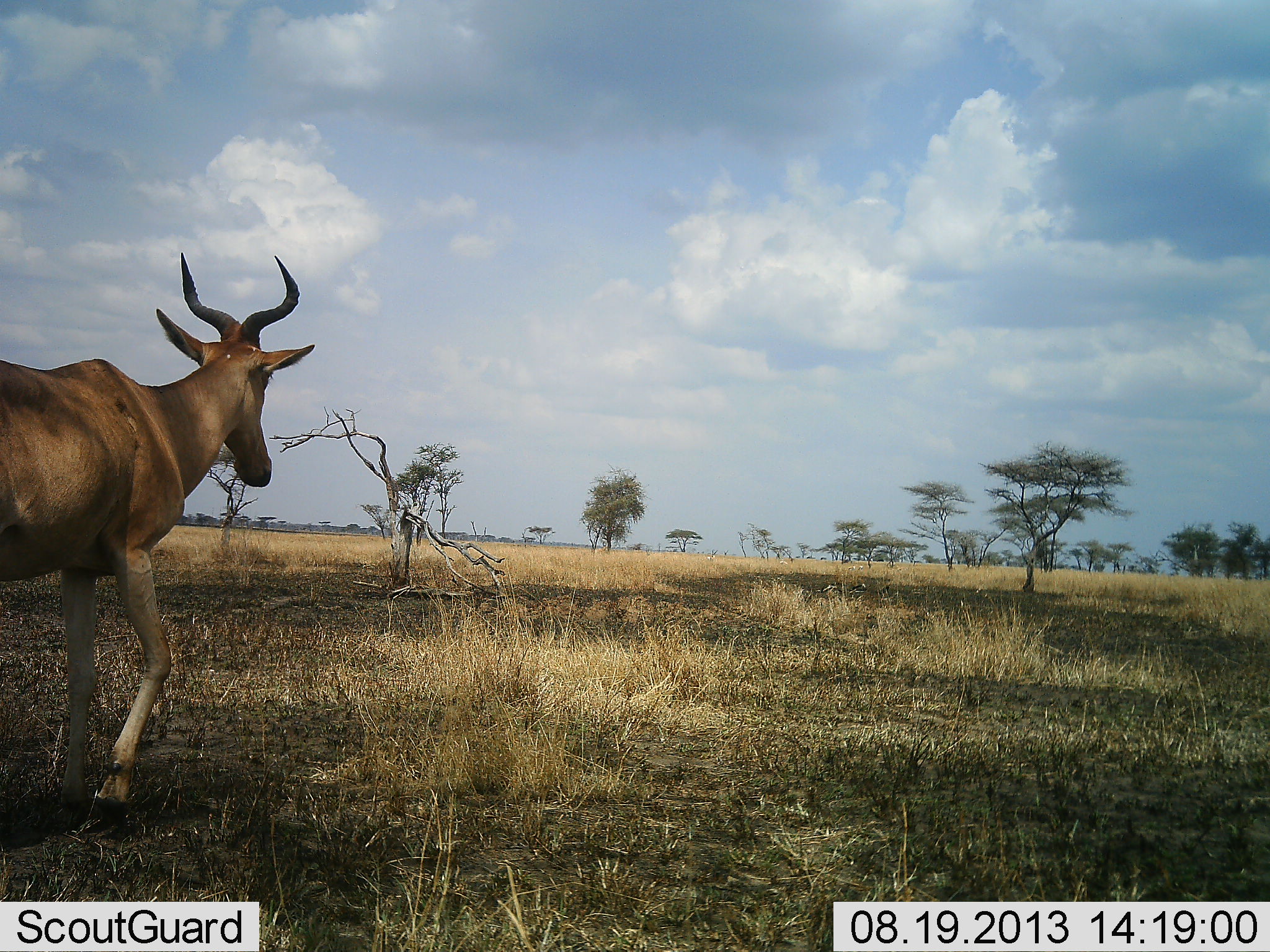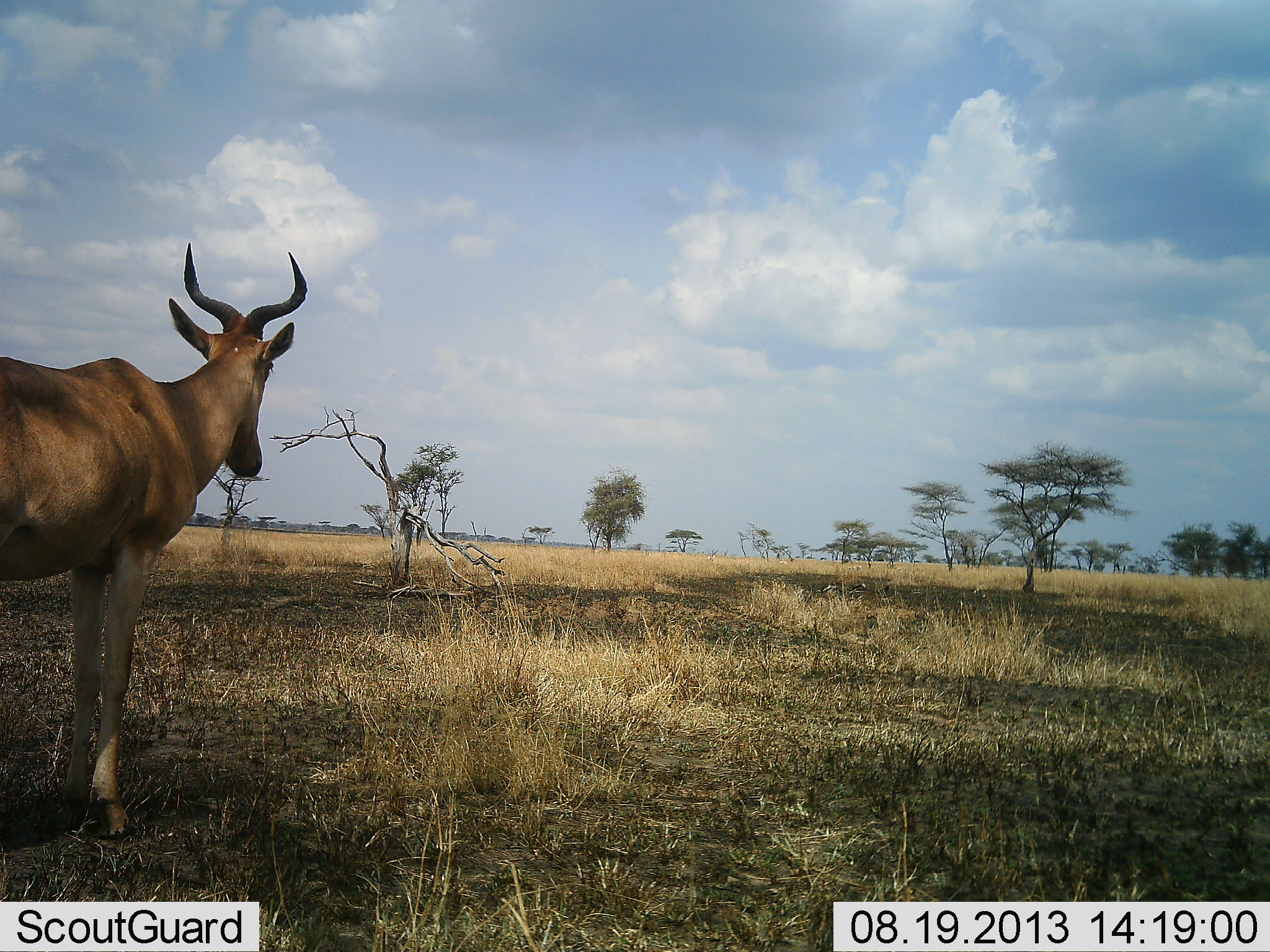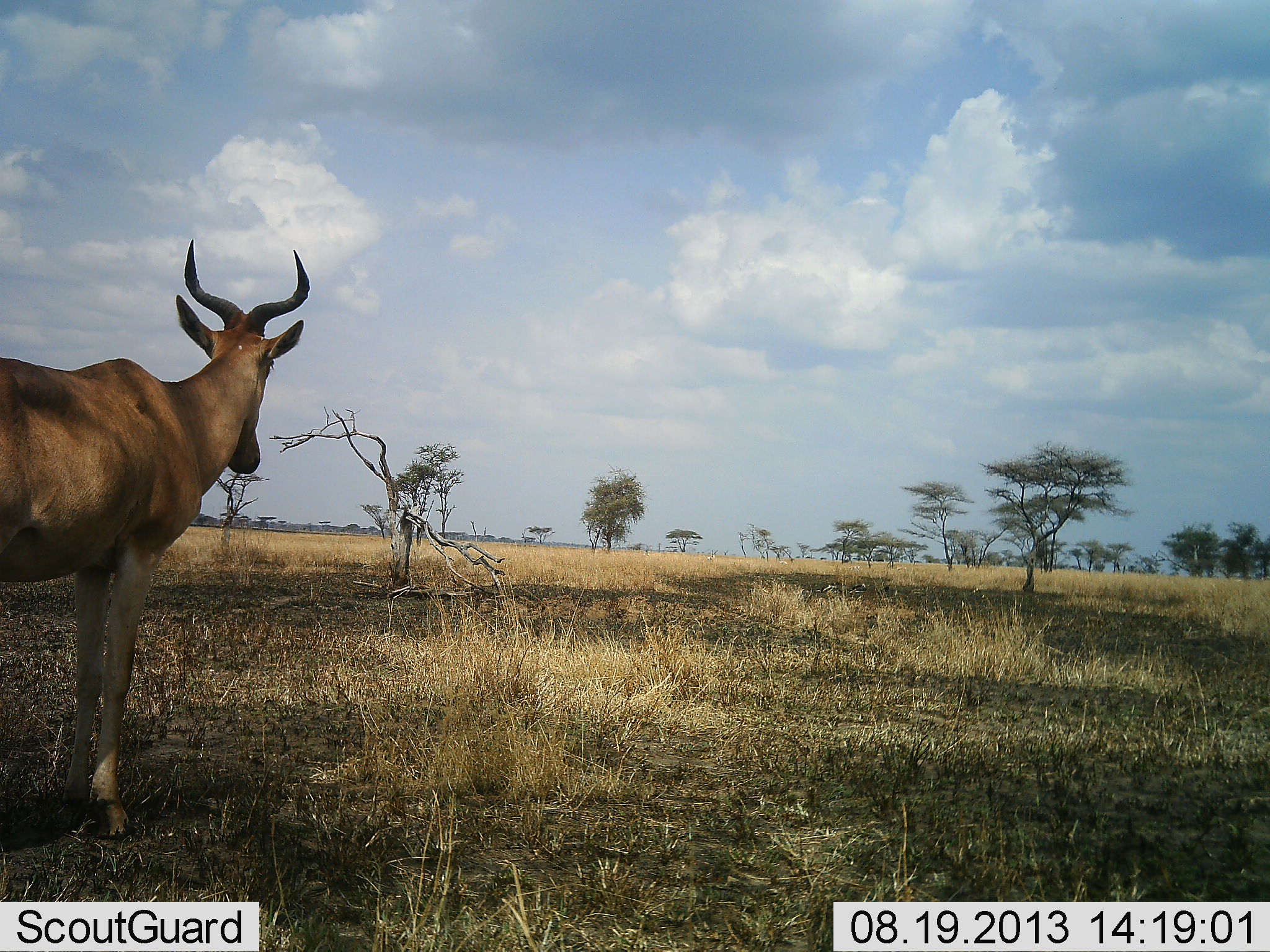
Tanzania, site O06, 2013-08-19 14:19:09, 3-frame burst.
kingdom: Animalia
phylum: Chordata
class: Mammalia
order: Artiodactyla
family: Bovidae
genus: Alcelaphus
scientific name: Alcelaphus buselaphus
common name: hartebeest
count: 1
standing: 90%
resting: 0%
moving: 10%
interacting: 0%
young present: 0%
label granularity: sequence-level